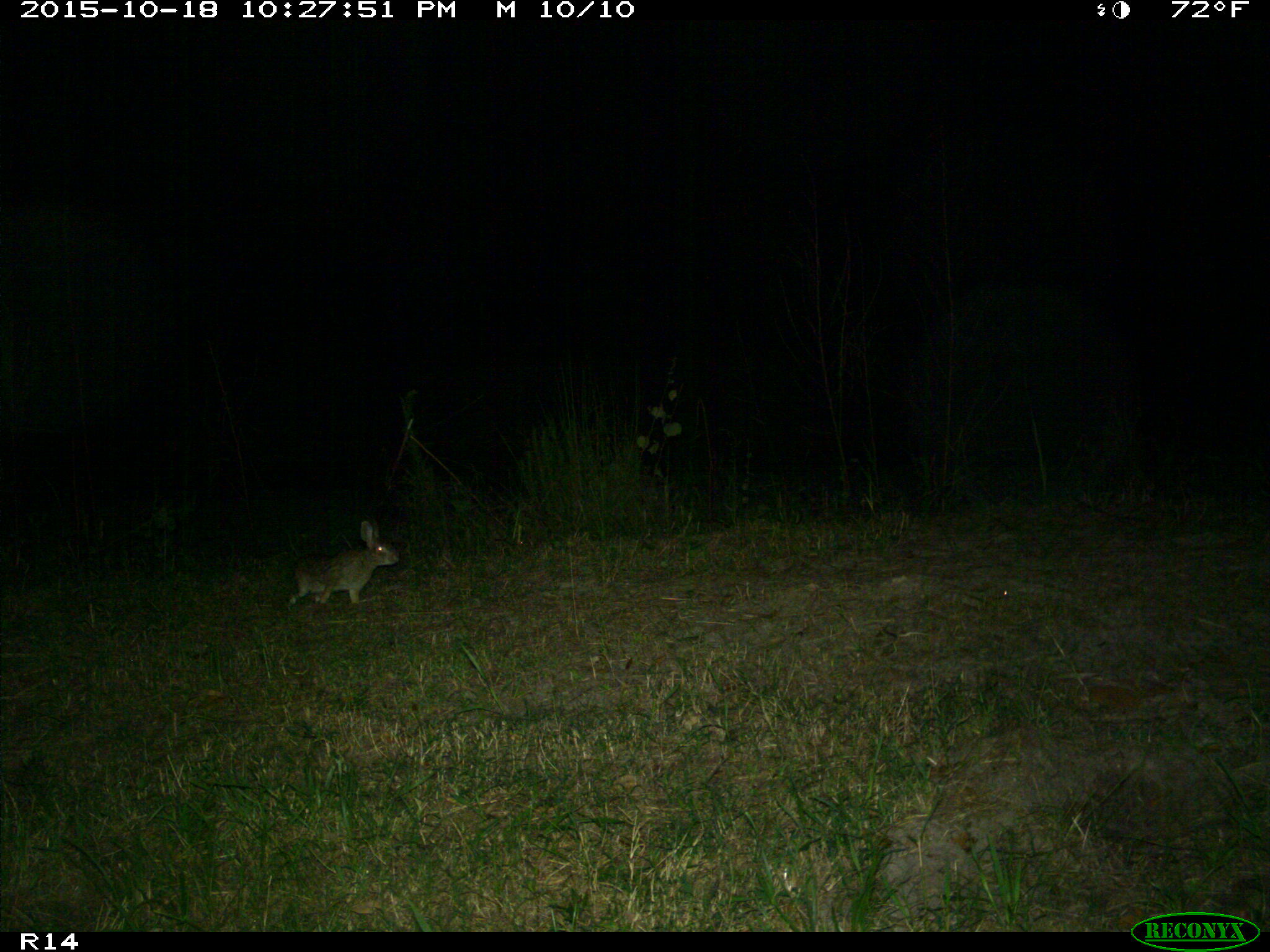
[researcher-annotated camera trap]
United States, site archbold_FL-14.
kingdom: Animalia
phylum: Chordata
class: Mammalia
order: Lagomorpha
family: Leporidae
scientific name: Leporidae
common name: rabbits and hares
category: unidentified rabbit